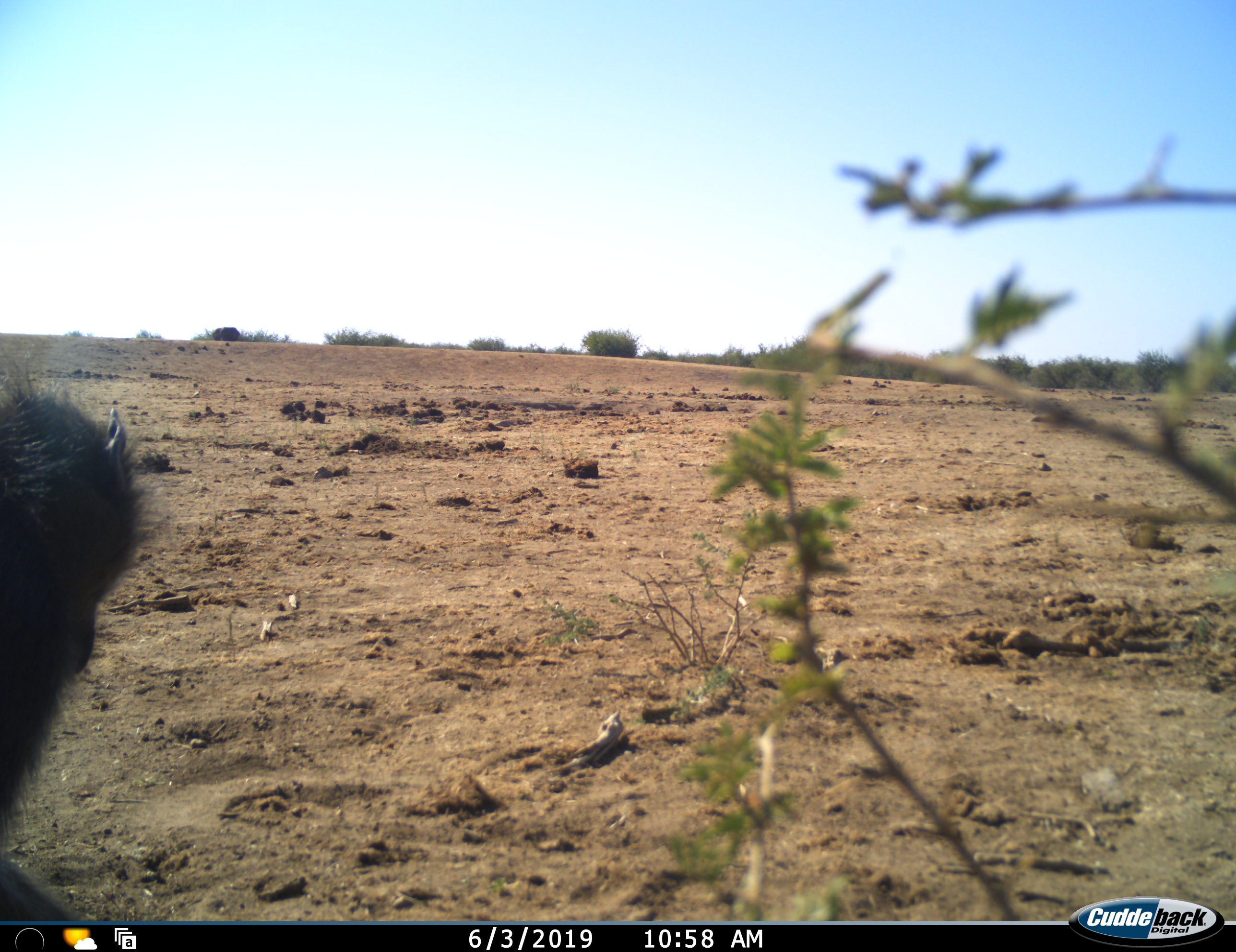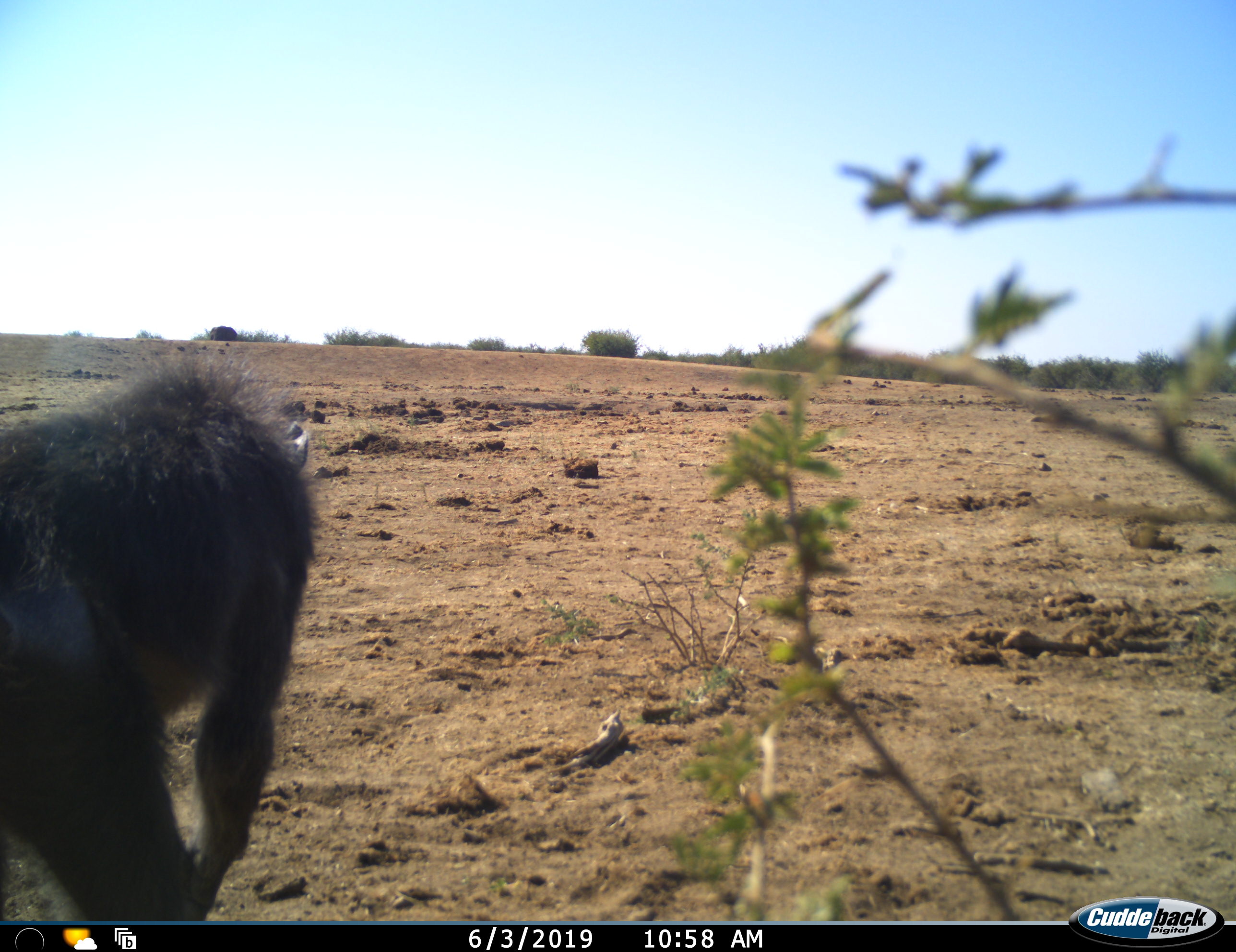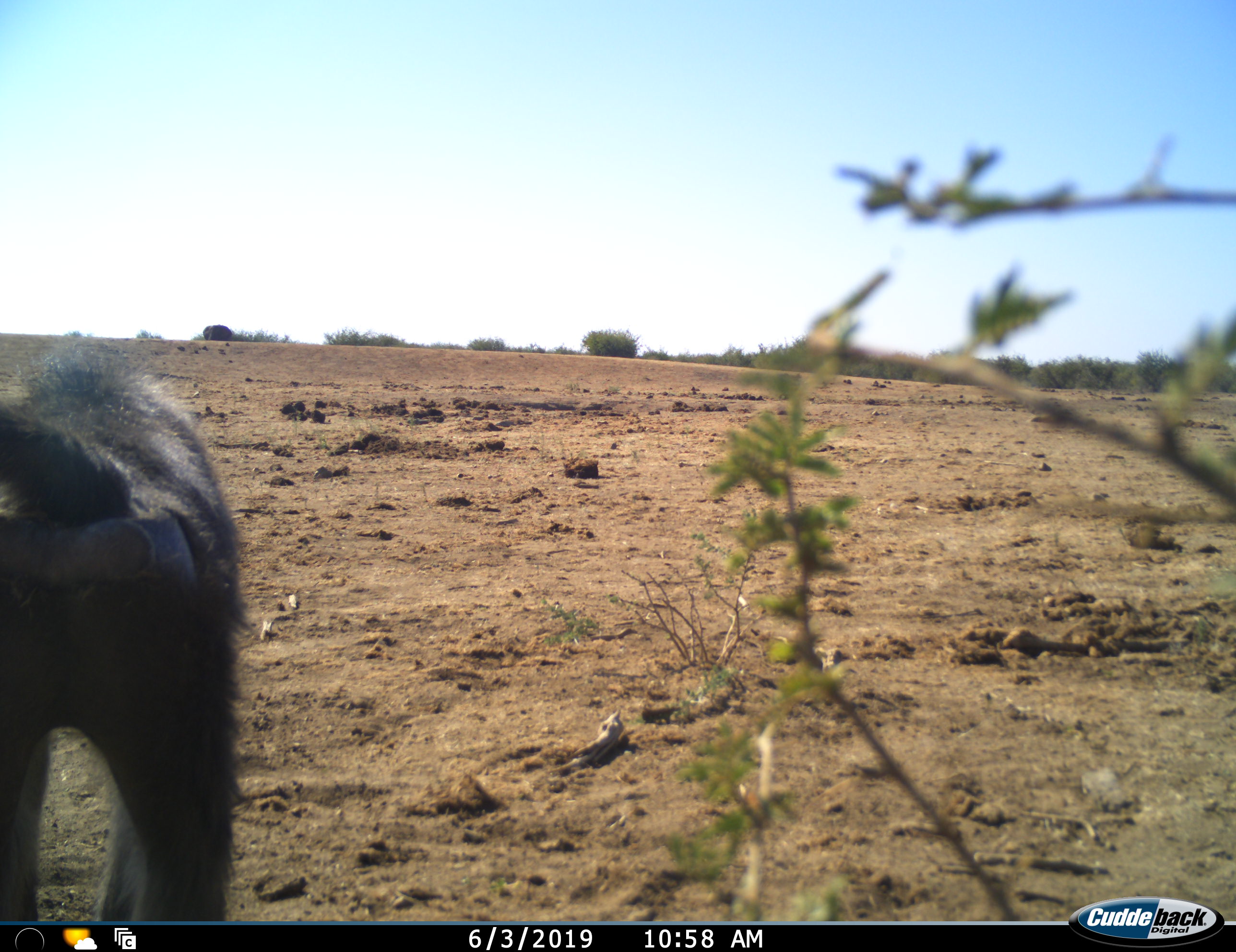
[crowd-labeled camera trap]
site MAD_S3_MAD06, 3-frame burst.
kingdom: Animalia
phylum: Chordata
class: Mammalia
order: Primates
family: Cercopithecidae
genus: Papio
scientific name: Papio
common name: baboon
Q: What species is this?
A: Baboon (Papio).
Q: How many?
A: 1.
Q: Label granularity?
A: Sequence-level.